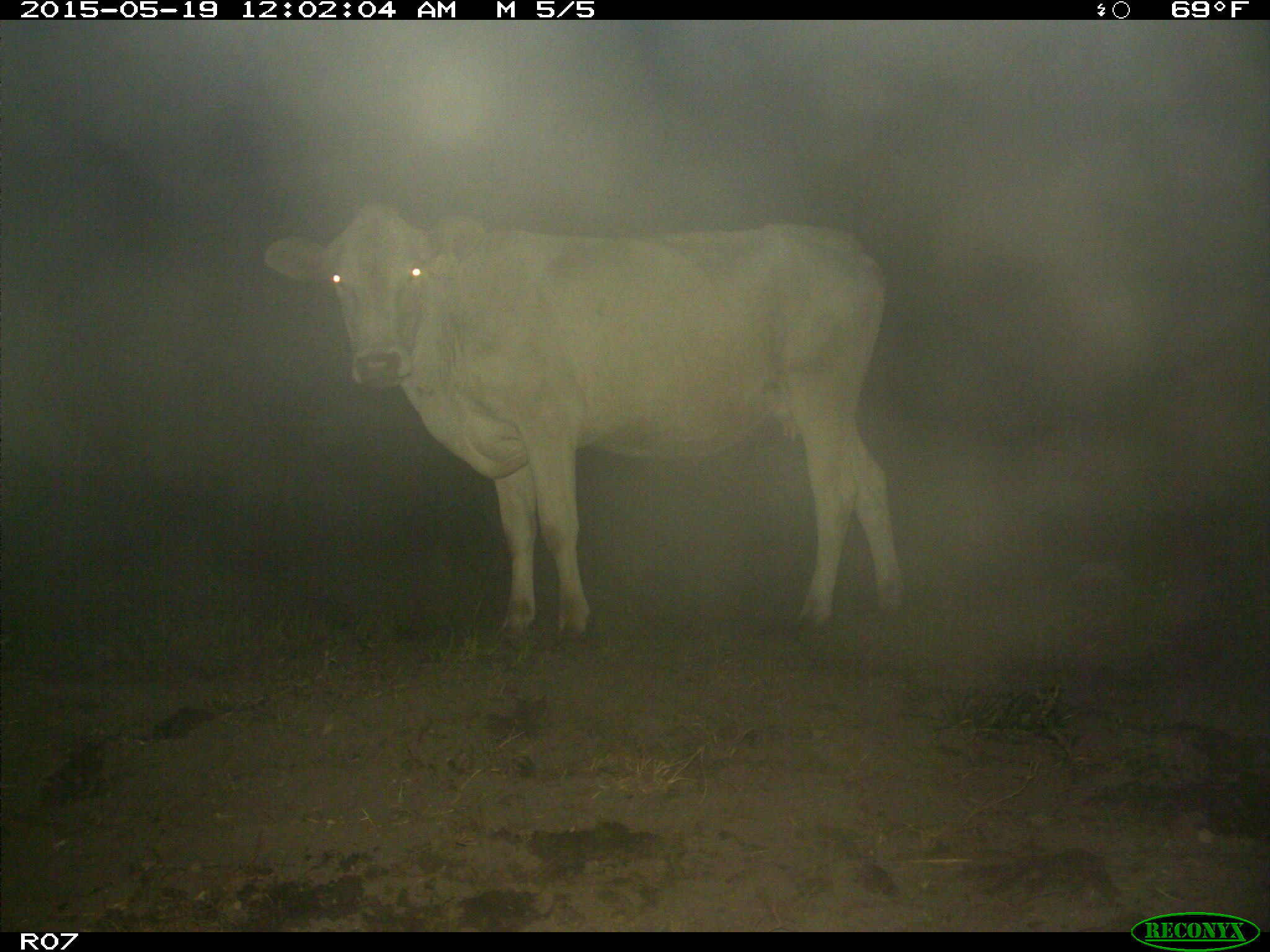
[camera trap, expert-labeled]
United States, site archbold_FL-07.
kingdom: Animalia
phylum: Chordata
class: Mammalia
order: Artiodactyla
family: Bovidae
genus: Bos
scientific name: Bos taurus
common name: domestic cow